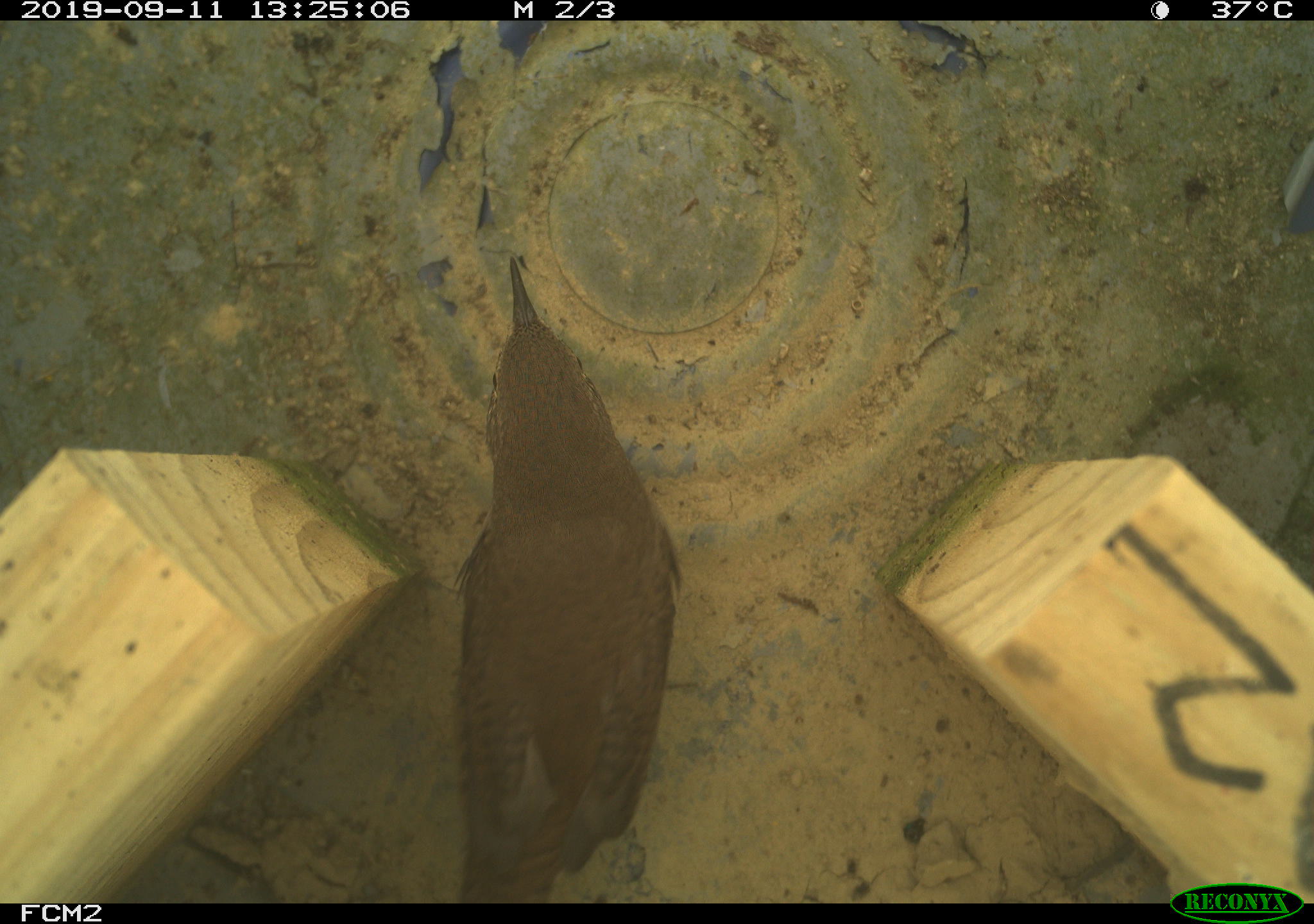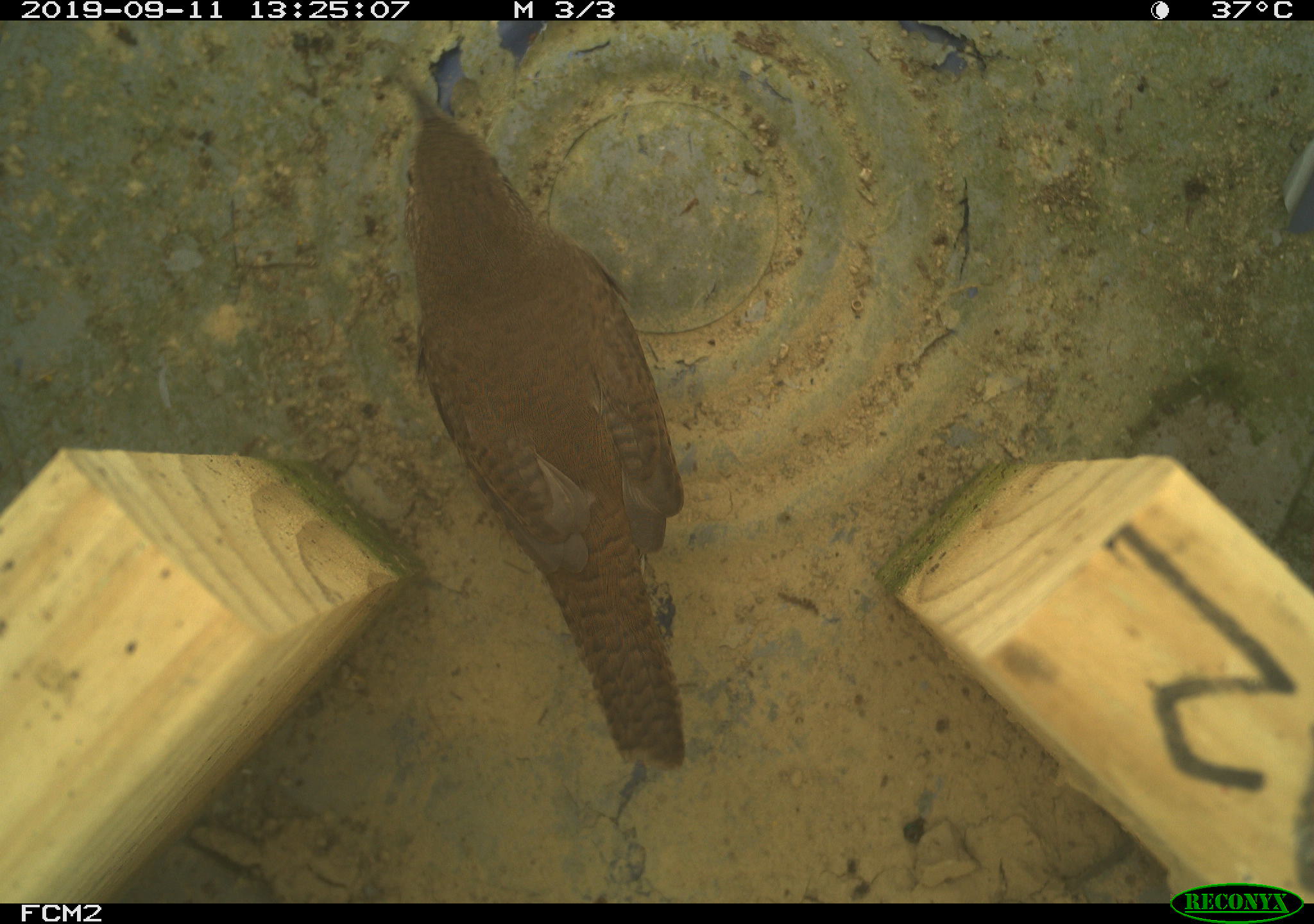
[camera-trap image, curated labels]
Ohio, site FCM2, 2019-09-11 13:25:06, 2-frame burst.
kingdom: Animalia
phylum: Chordata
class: Aves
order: Passeriformes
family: Troglodytidae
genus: Troglodytes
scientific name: Troglodytes aedon aedon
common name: northern house wren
Northern house wren (Troglodytes aedon aedon).